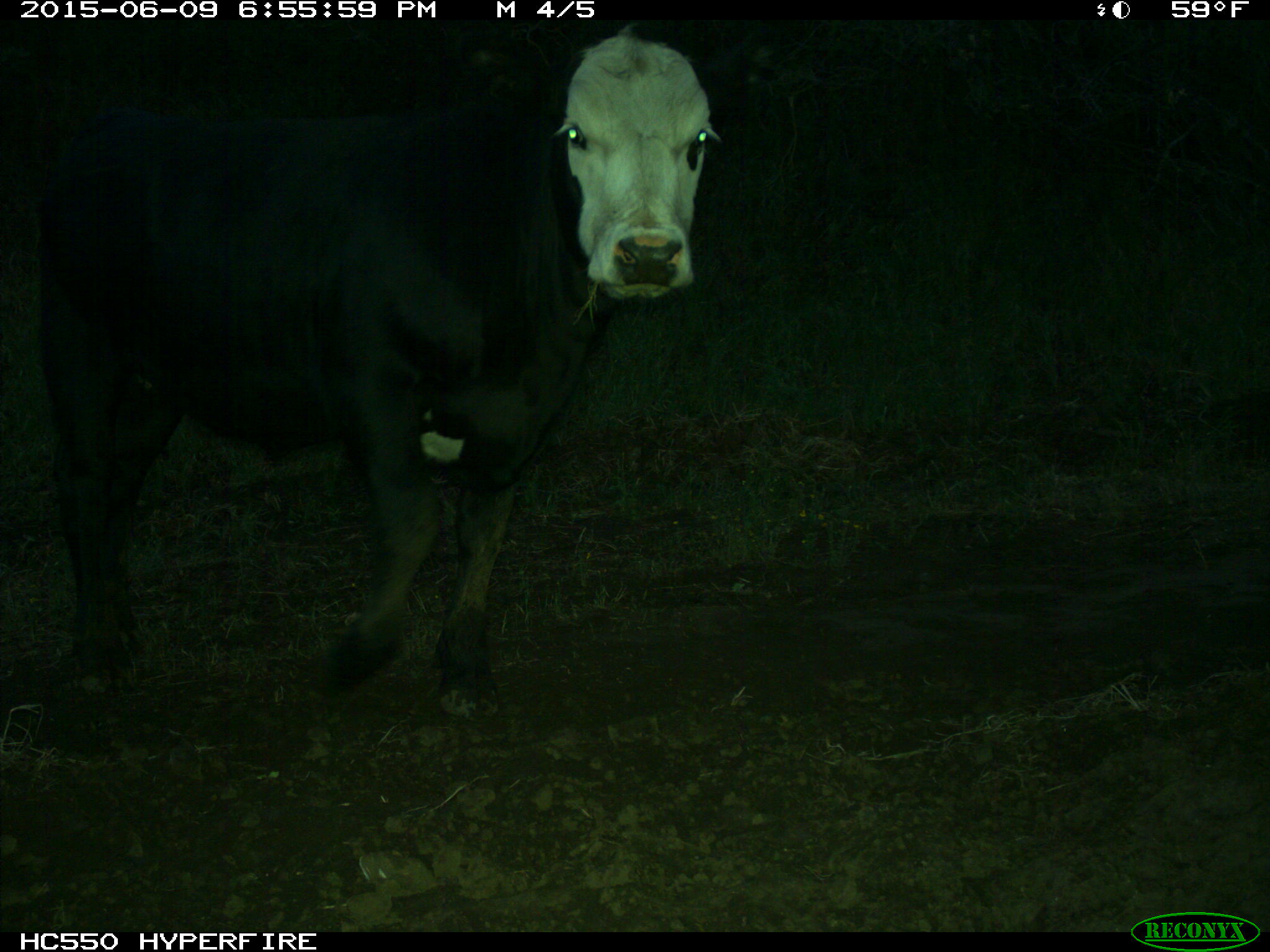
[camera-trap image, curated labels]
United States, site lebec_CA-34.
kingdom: Animalia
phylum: Chordata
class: Mammalia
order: Artiodactyla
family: Bovidae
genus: Bos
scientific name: Bos taurus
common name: domestic cow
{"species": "Bos taurus (domestic cow)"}